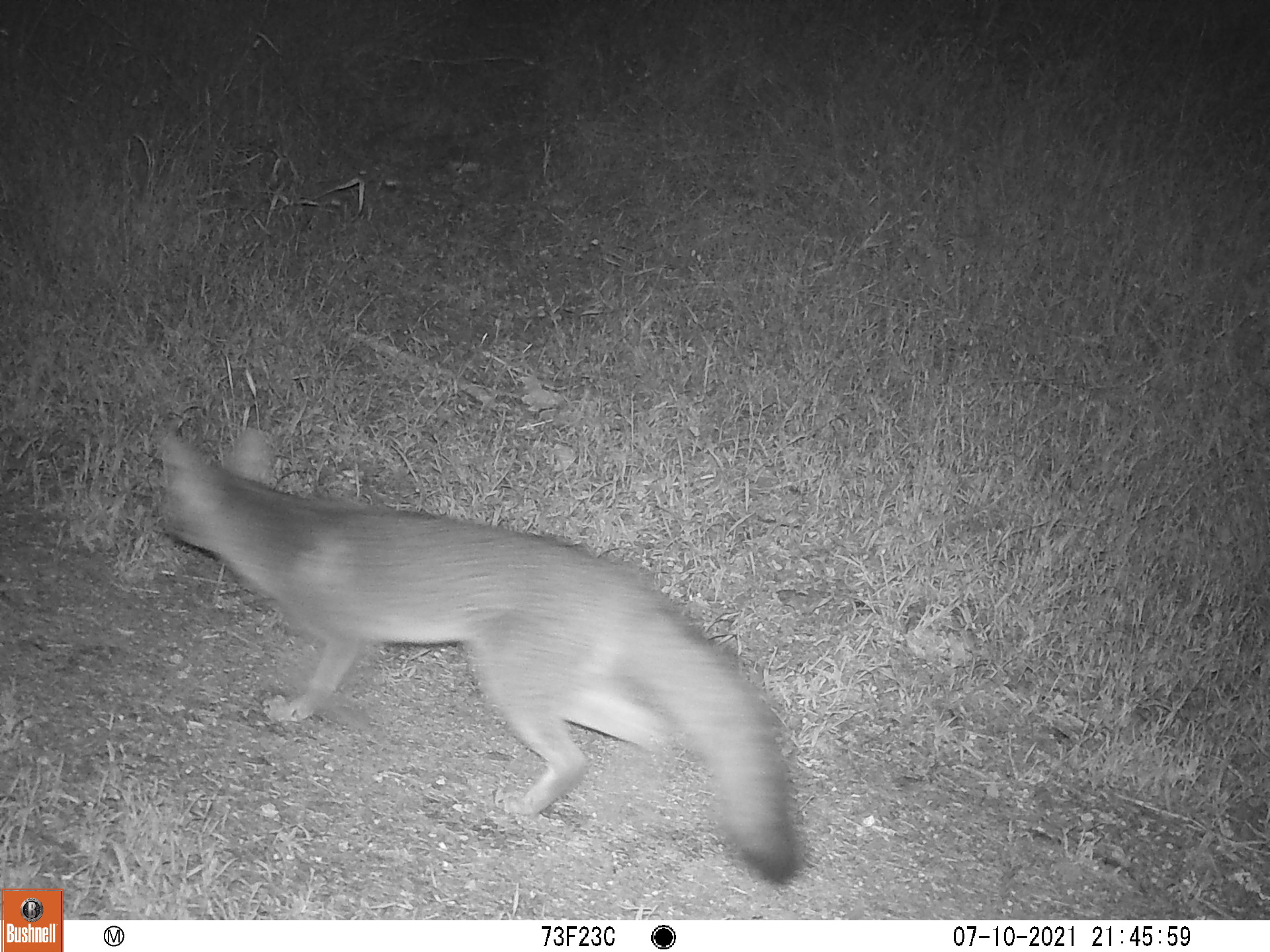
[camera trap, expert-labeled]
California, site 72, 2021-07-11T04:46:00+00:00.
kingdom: Animalia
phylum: Chordata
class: Mammalia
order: Carnivora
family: Canidae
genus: Urocyon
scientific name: Urocyon cinereoargenteus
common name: gray fox